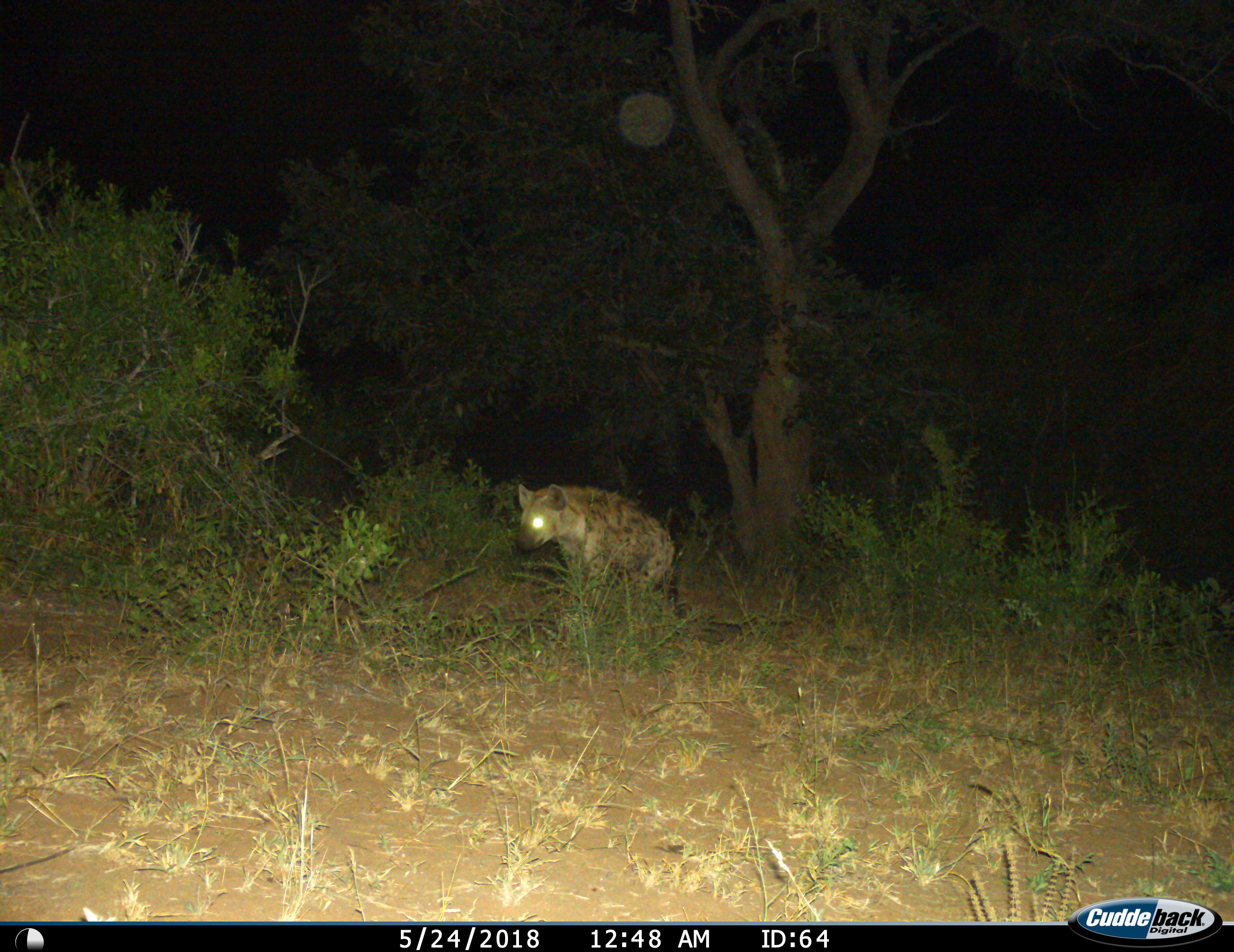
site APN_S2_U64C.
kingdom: Animalia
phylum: Chordata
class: Mammalia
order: Carnivora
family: Hyaenidae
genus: Crocuta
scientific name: Crocuta crocuta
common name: spotted hyena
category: hyenaspotted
Hyenaspotted (spotted hyena) (Crocuta crocuta), count 1. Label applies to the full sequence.